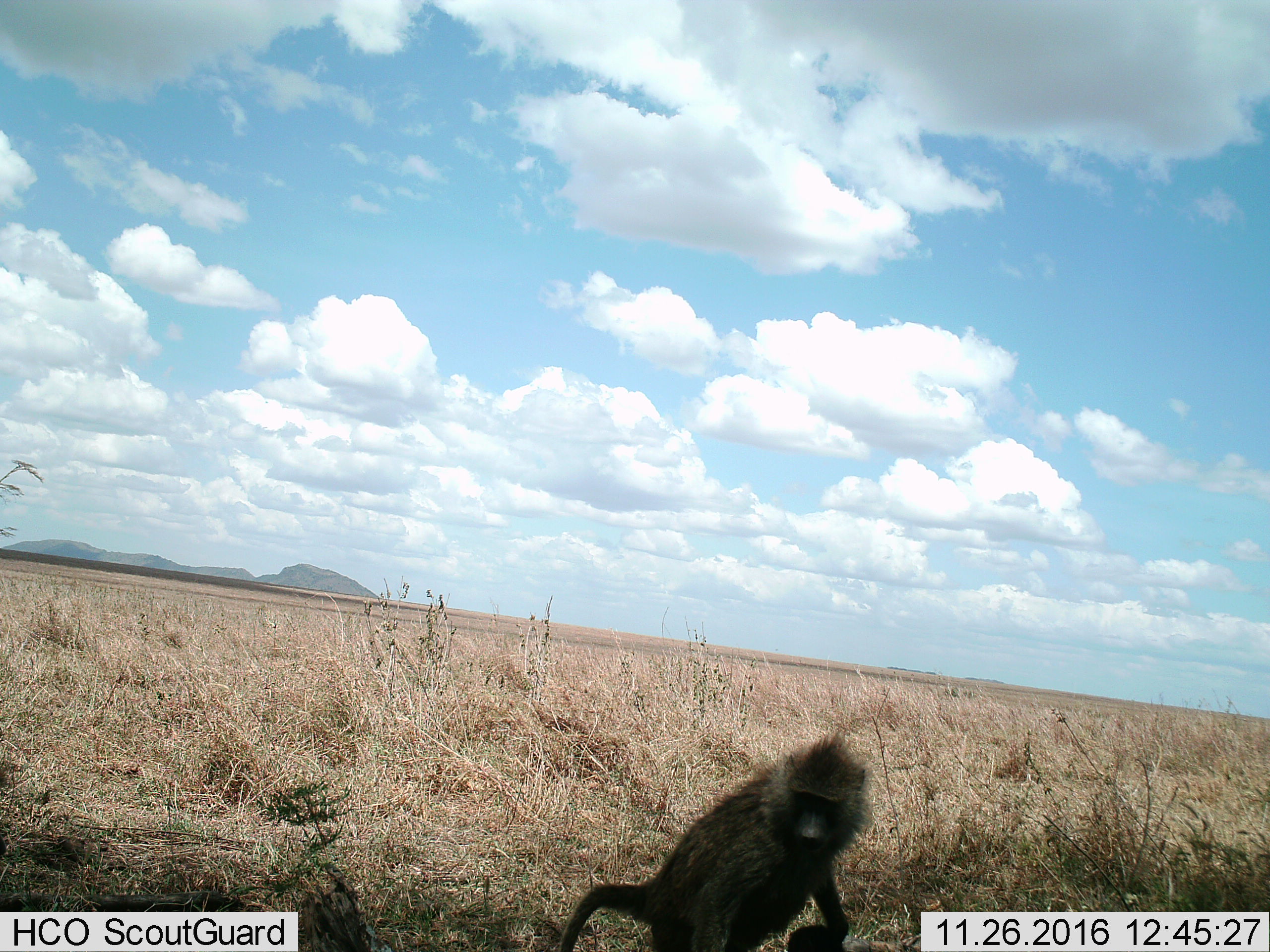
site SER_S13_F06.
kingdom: Animalia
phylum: Chordata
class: Mammalia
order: Primates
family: Cercopithecidae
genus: Papio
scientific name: Papio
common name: baboon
Baboon (Papio), count 1. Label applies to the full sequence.